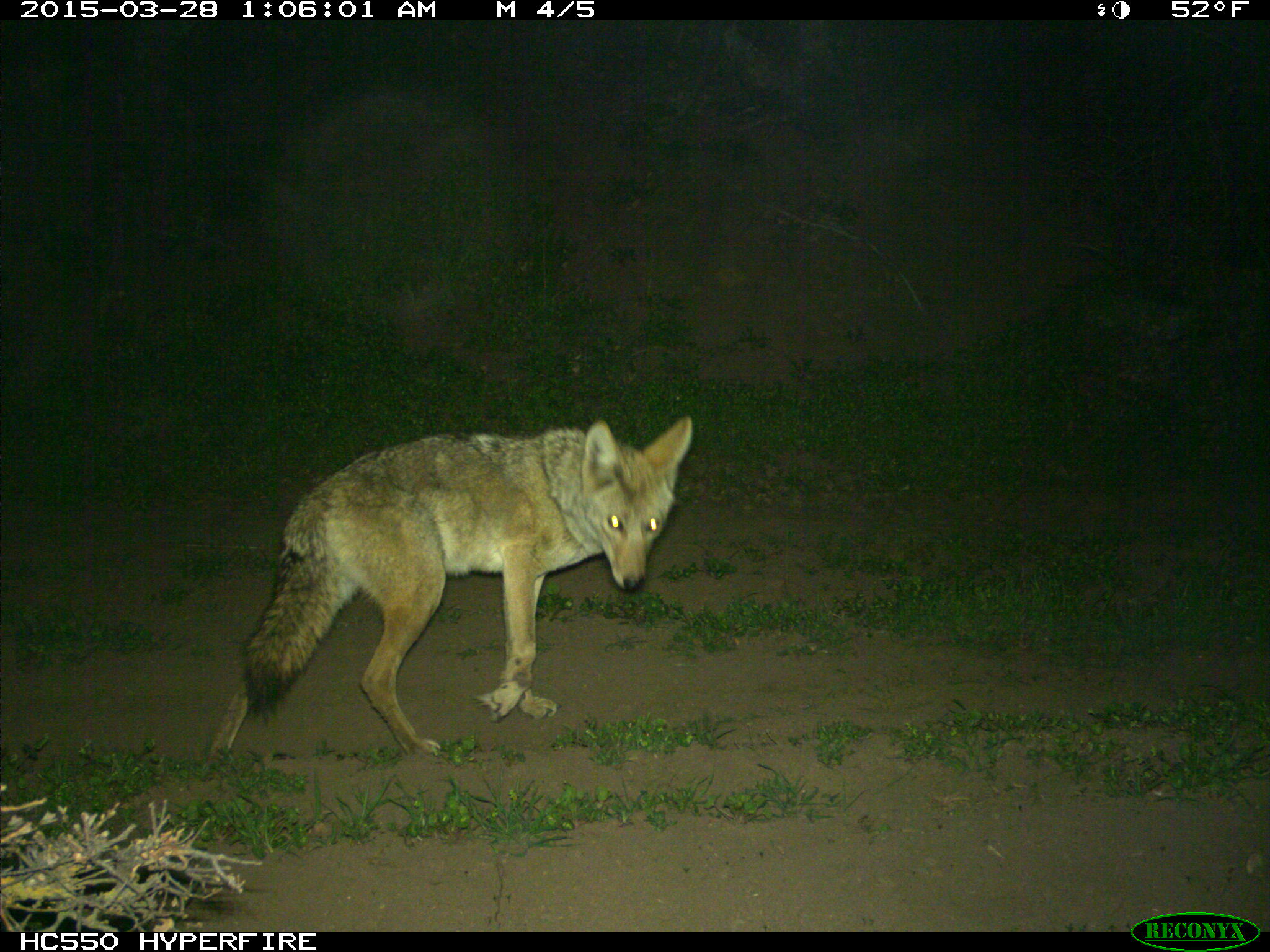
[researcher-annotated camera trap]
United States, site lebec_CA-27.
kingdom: Animalia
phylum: Chordata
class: Mammalia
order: Carnivora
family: Canidae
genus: Canis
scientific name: Canis latrans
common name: coyote